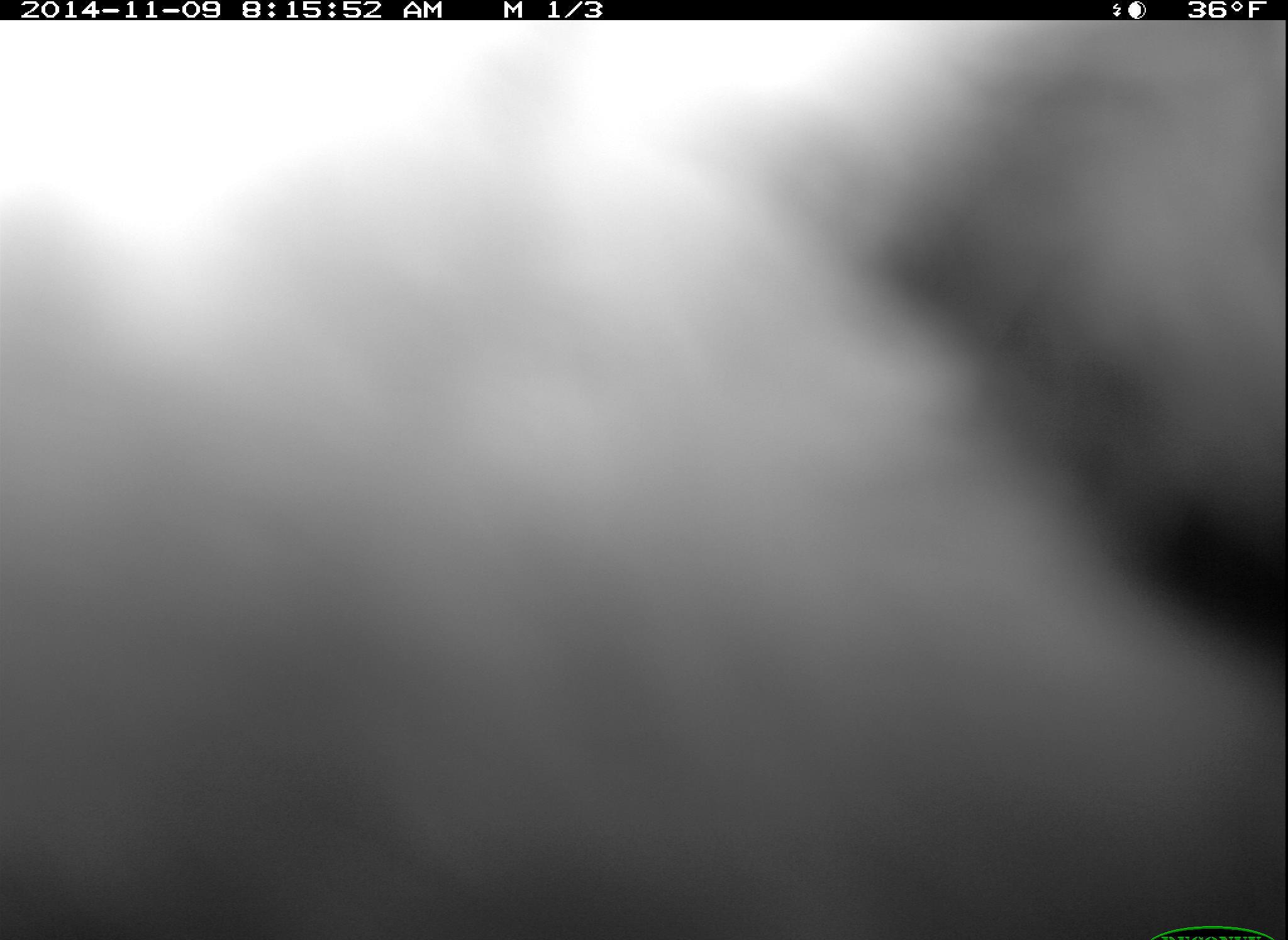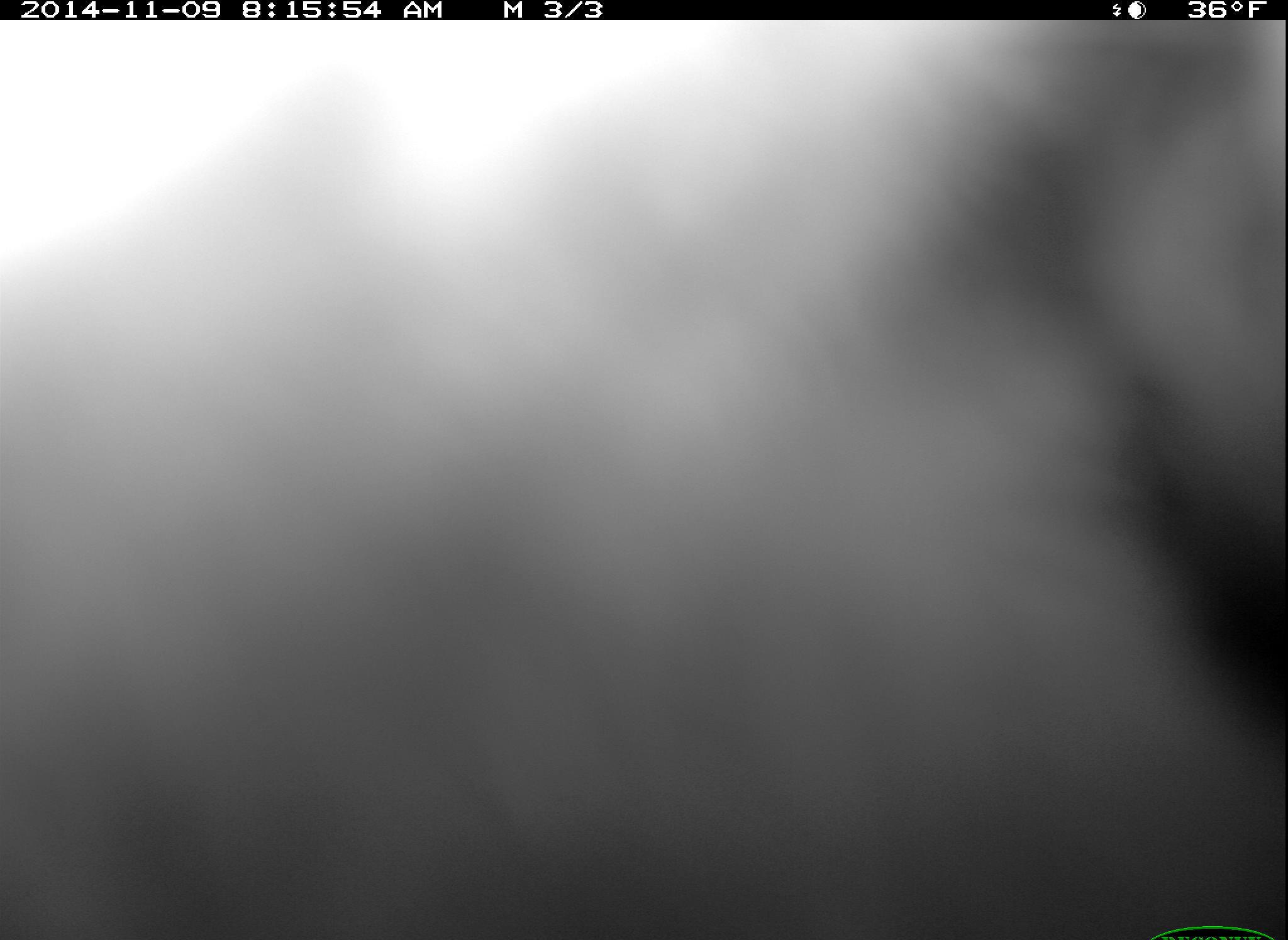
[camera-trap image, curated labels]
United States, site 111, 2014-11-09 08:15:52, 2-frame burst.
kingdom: Animalia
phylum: Chordata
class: Aves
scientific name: Aves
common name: bird